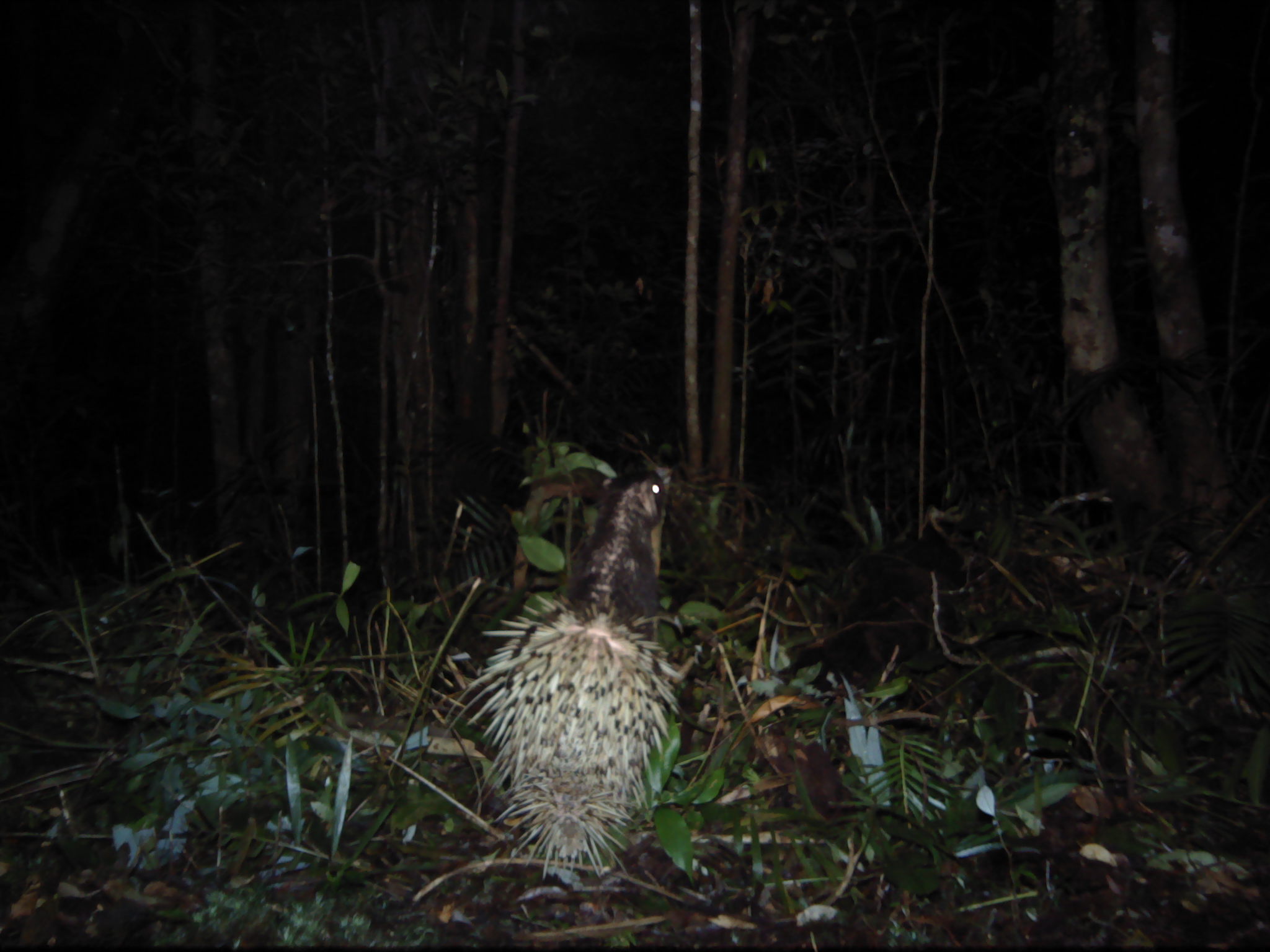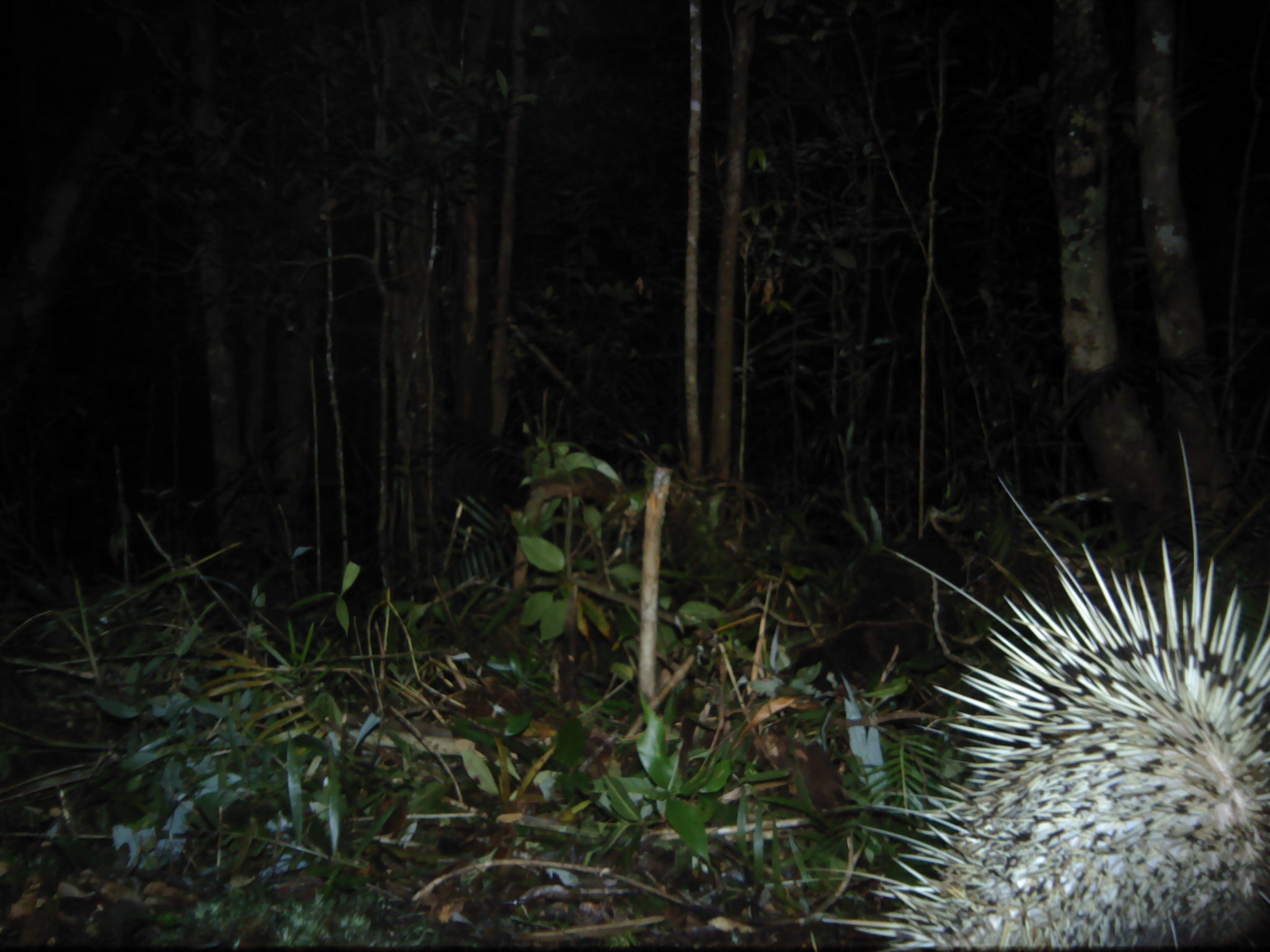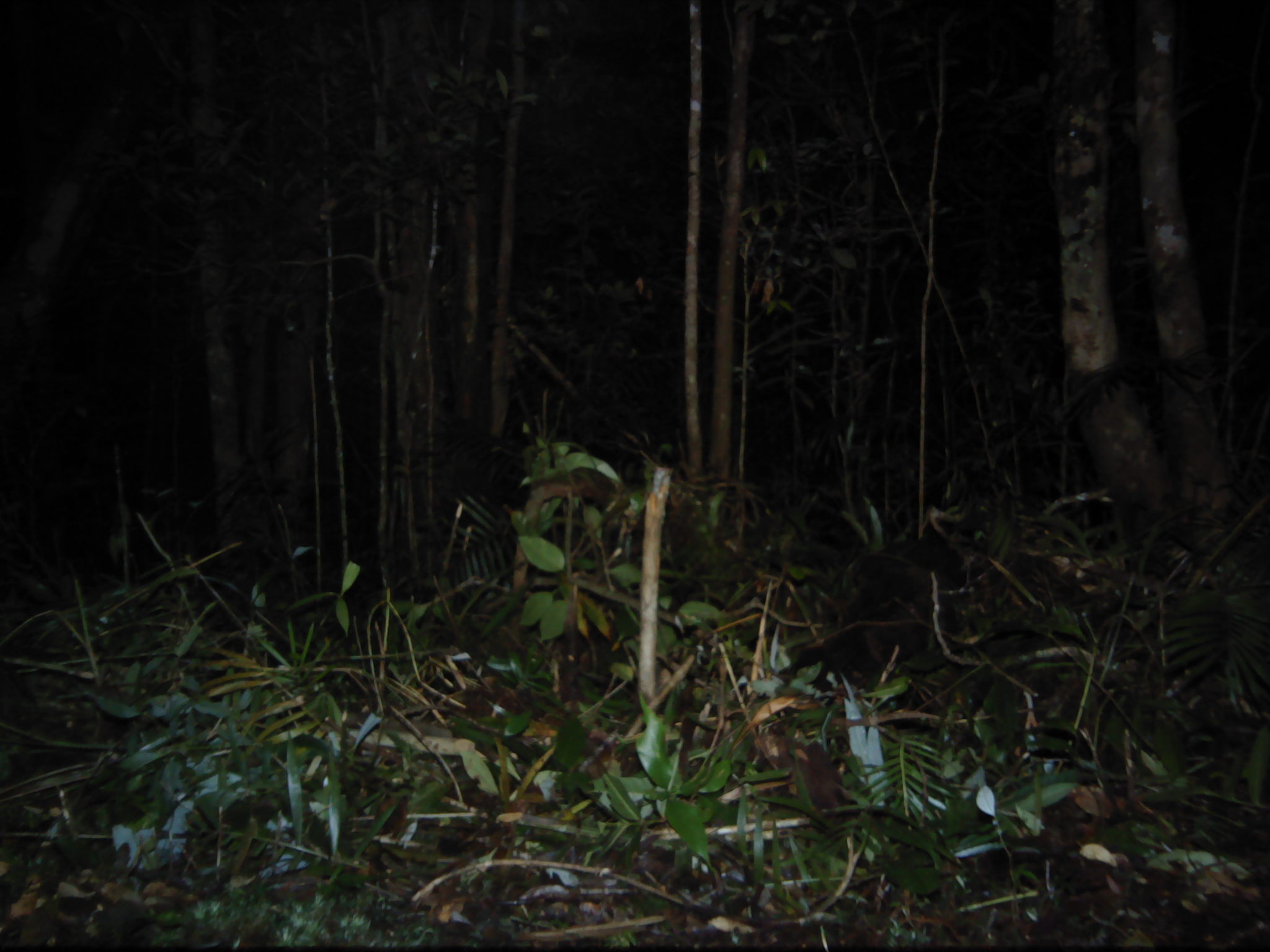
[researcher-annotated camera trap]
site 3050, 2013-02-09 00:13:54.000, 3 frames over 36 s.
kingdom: Animalia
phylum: Chordata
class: Mammalia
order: Rodentia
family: Hystricidae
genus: Hystrix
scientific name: Hystrix brachyura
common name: east asian porcupine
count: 1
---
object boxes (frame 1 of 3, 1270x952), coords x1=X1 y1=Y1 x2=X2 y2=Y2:
hystrix brachyura: x1=441 y1=464 x2=681 y2=878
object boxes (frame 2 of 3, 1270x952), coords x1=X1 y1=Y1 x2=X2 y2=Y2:
hystrix brachyura: x1=808 y1=433 x2=1267 y2=950